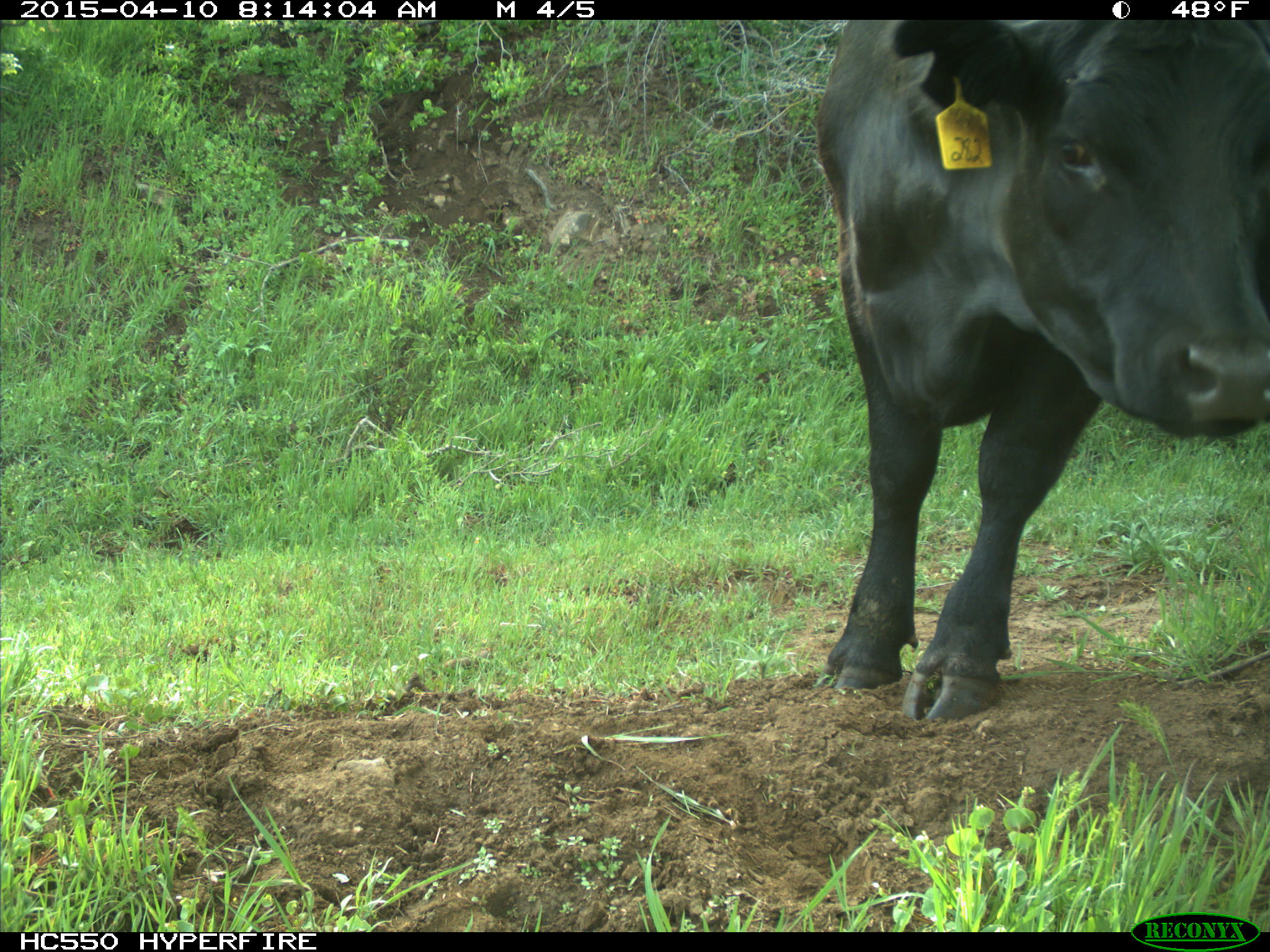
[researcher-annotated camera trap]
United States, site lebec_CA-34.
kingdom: Animalia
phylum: Chordata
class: Mammalia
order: Artiodactyla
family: Bovidae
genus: Bos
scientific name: Bos taurus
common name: domestic cow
Bos taurus (domestic cow).